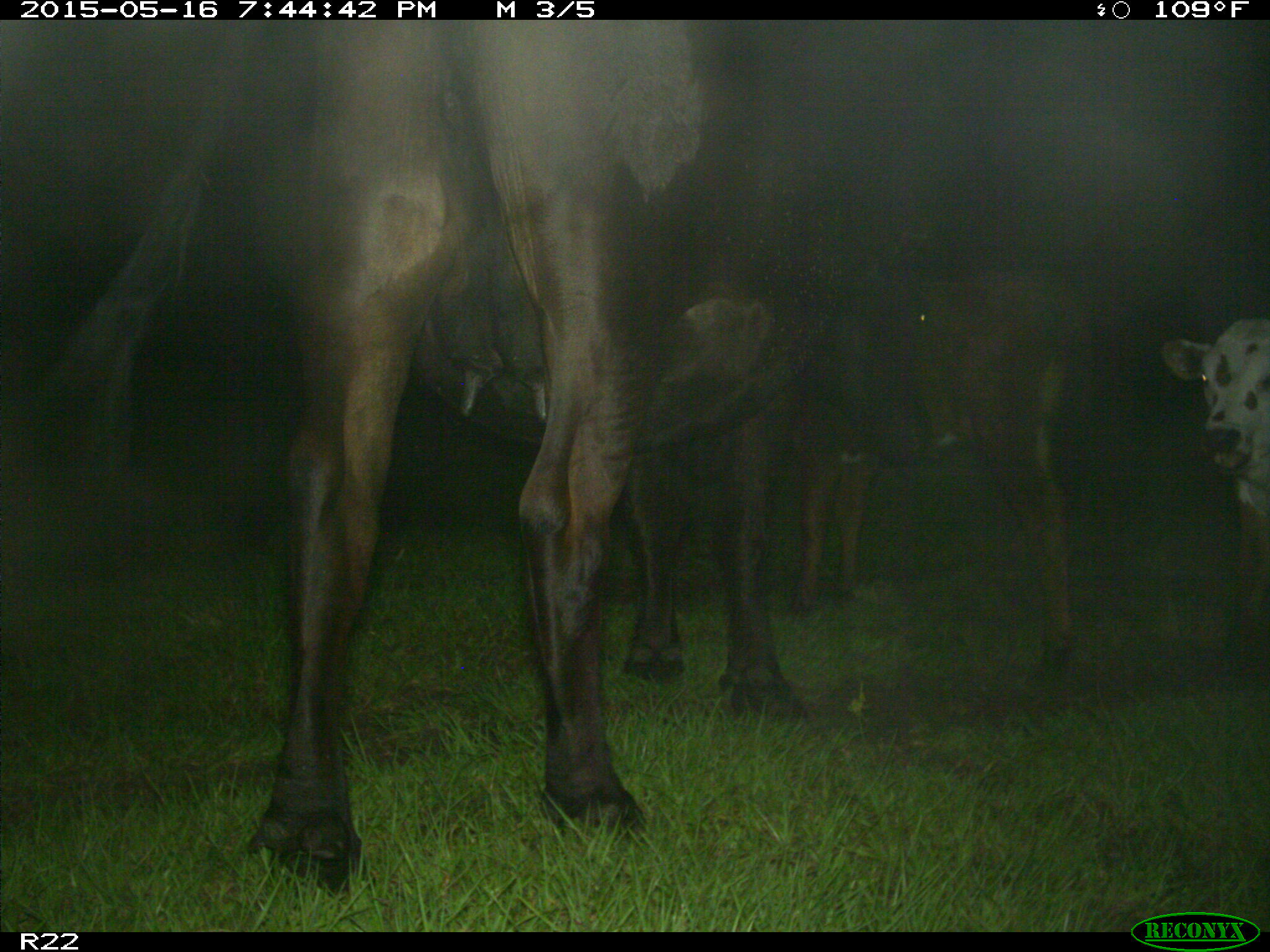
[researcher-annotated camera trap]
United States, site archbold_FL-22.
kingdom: Animalia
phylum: Chordata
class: Mammalia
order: Artiodactyla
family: Bovidae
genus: Bos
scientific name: Bos taurus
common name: domestic cow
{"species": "Bos taurus (domestic cow)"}